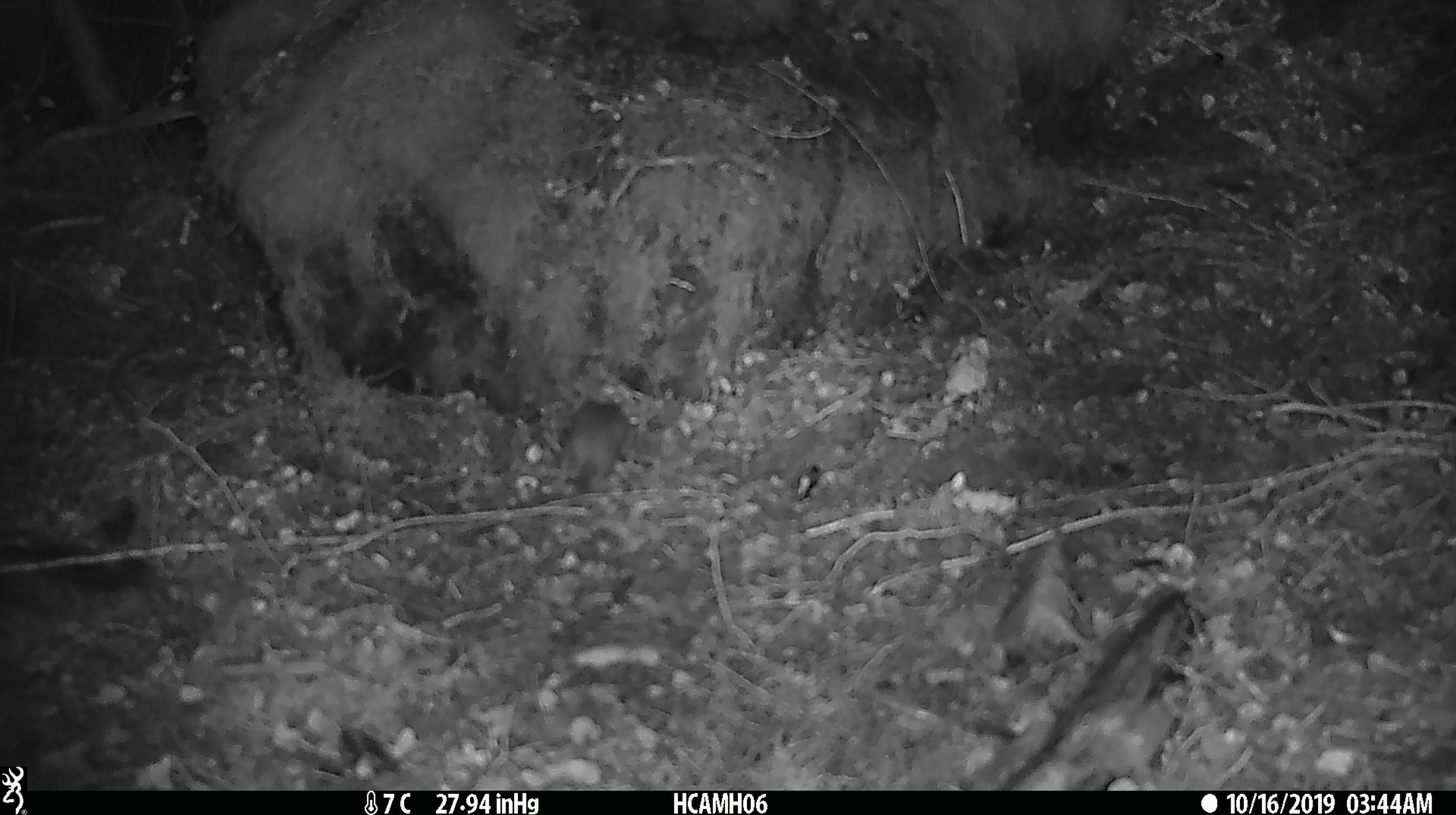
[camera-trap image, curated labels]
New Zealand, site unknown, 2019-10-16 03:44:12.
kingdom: Animalia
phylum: Chordata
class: Mammalia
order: Rodentia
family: Muridae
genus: Mus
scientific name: Mus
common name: mouse